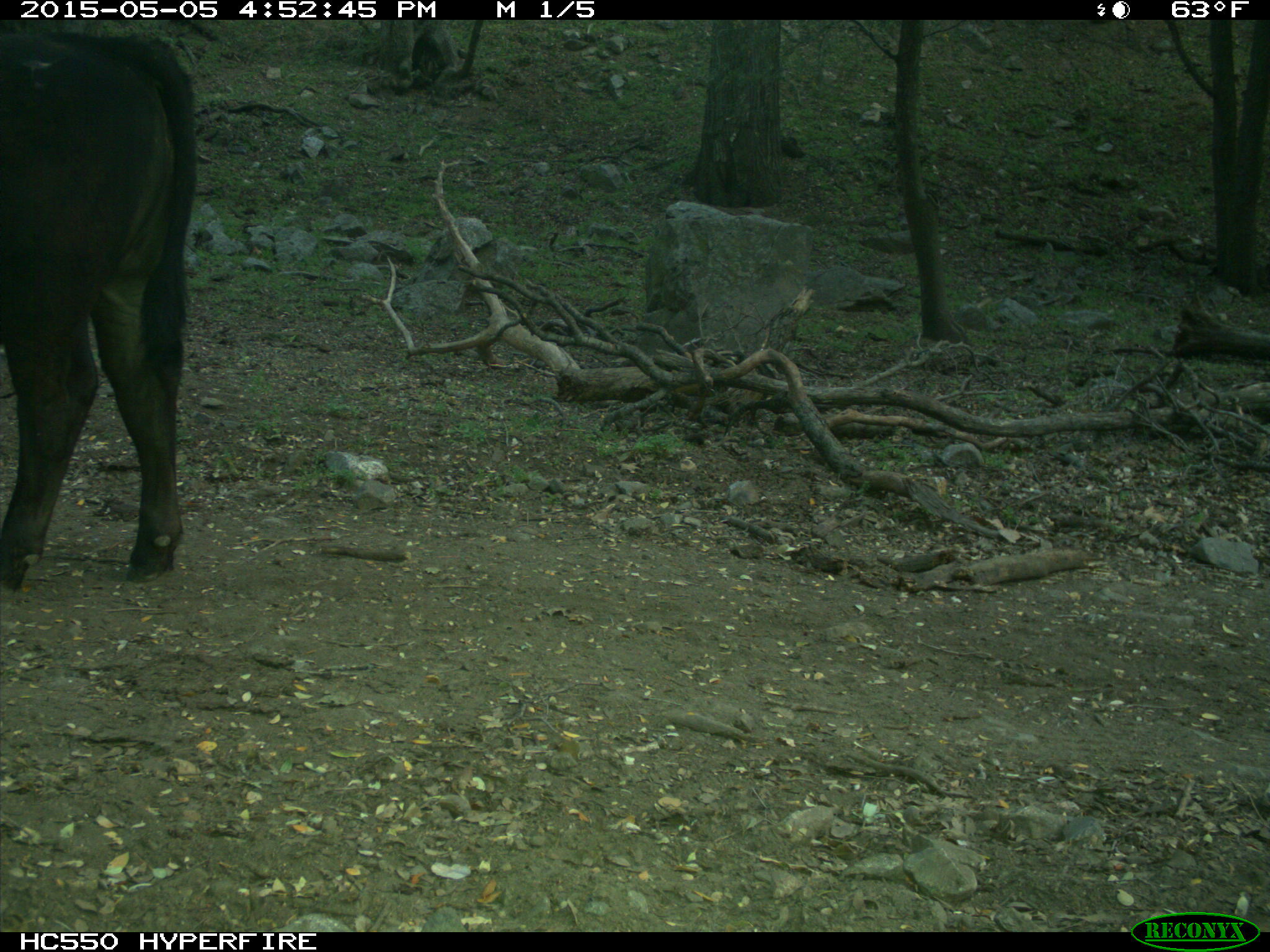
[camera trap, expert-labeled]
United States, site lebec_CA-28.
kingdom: Animalia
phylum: Chordata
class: Mammalia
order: Artiodactyla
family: Bovidae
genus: Bos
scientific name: Bos taurus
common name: domestic cow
Bos taurus (domestic cow).